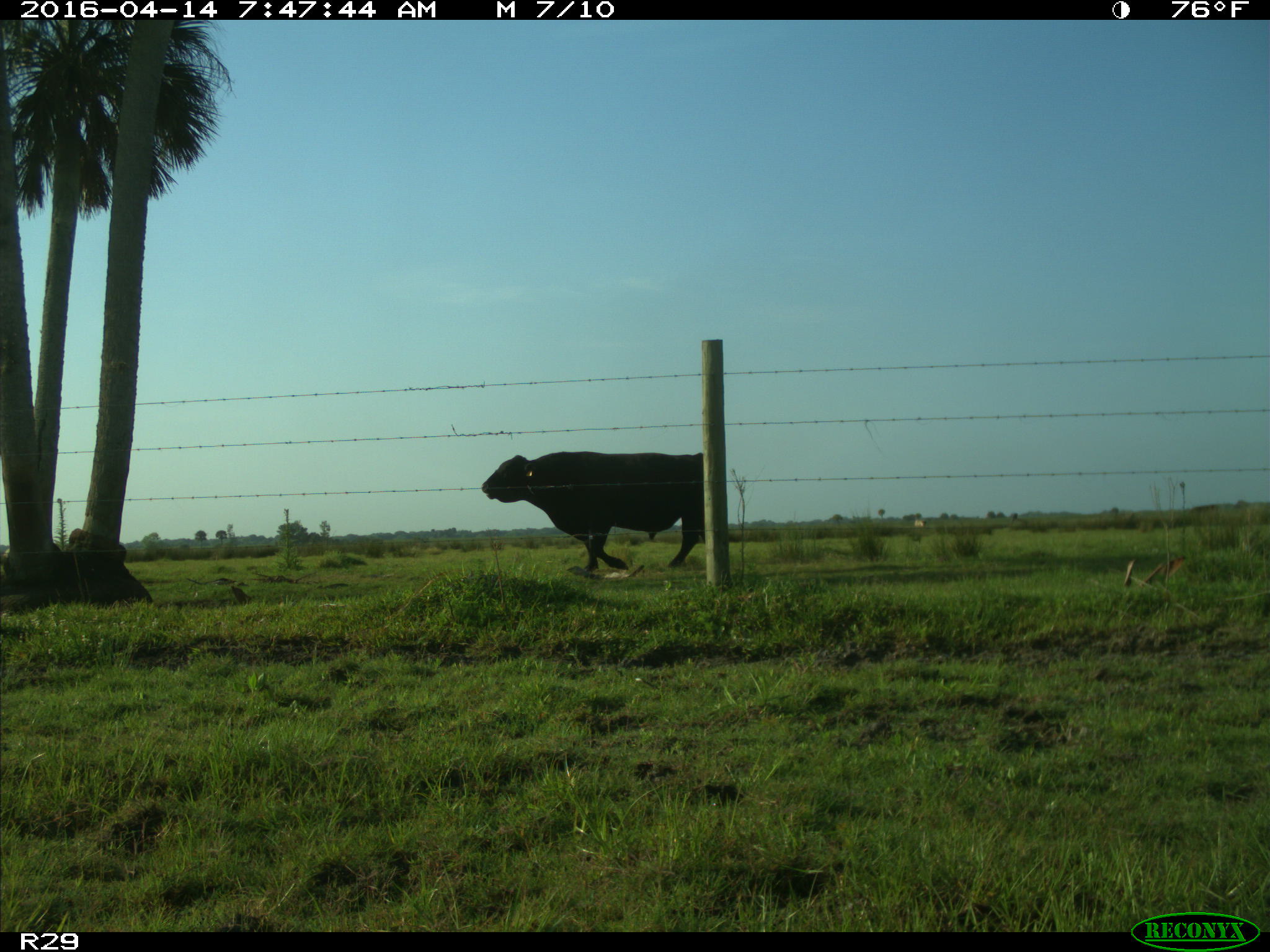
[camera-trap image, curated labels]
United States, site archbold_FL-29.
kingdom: Animalia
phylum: Chordata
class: Mammalia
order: Artiodactyla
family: Bovidae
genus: Bos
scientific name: Bos taurus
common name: domestic cow